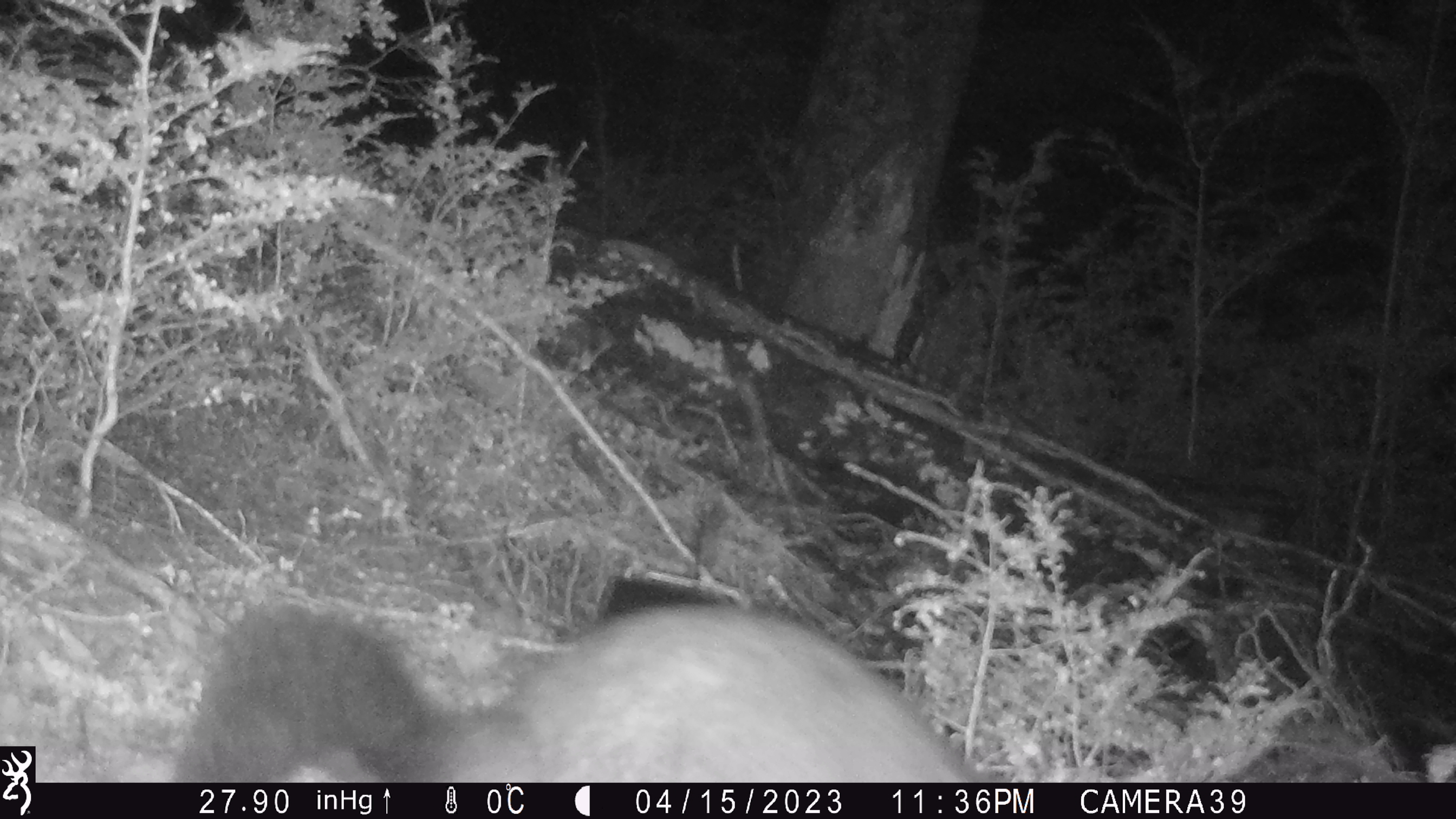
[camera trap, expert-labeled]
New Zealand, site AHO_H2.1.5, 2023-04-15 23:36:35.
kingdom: Animalia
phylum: Chordata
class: Mammalia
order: Carnivora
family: Mustelidae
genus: Mustela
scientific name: Mustela erminea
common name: stoat